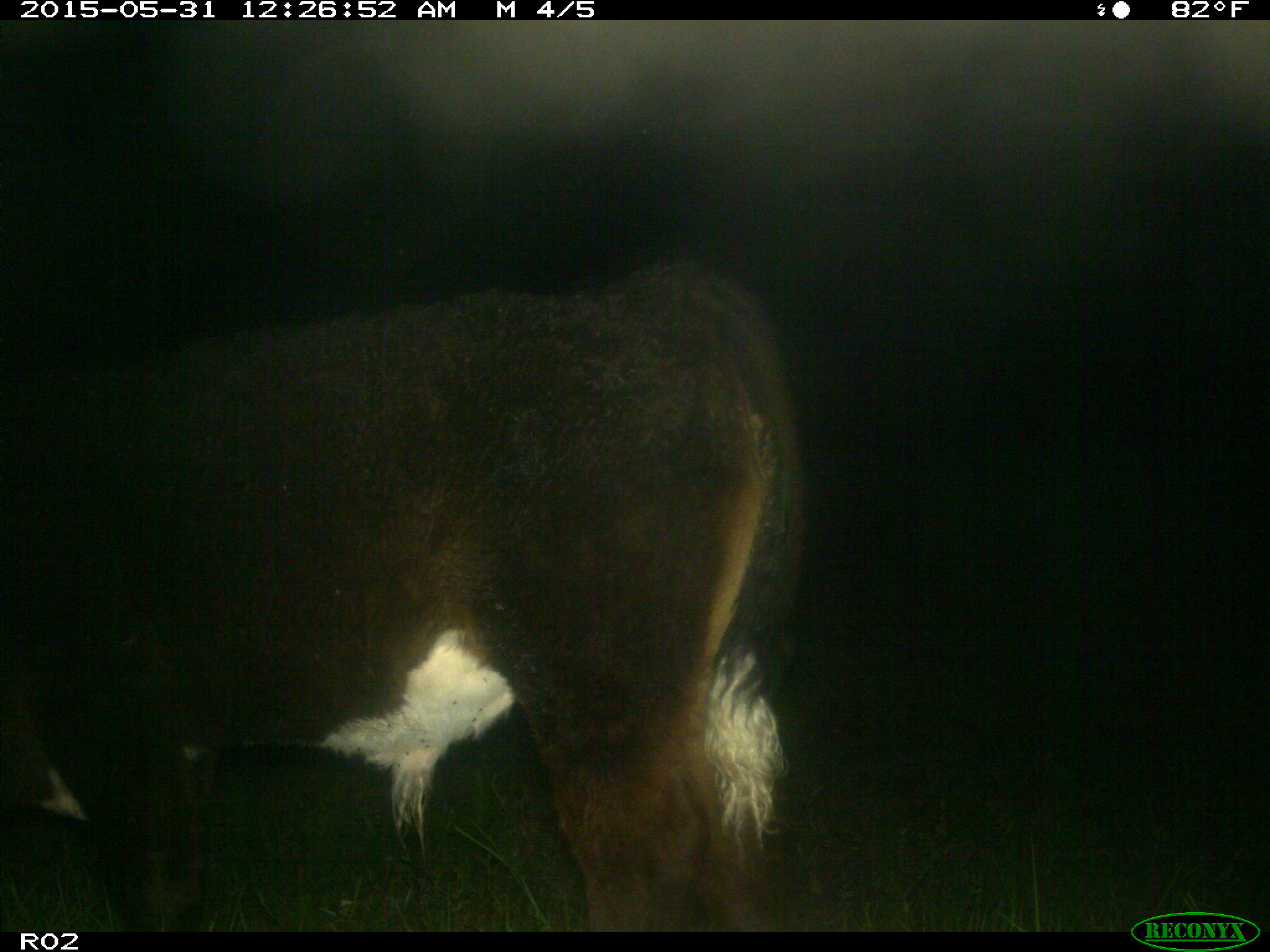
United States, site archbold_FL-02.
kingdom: Animalia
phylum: Chordata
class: Mammalia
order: Artiodactyla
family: Bovidae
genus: Bos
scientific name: Bos taurus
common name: domestic cow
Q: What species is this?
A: Bos taurus (domestic cow).